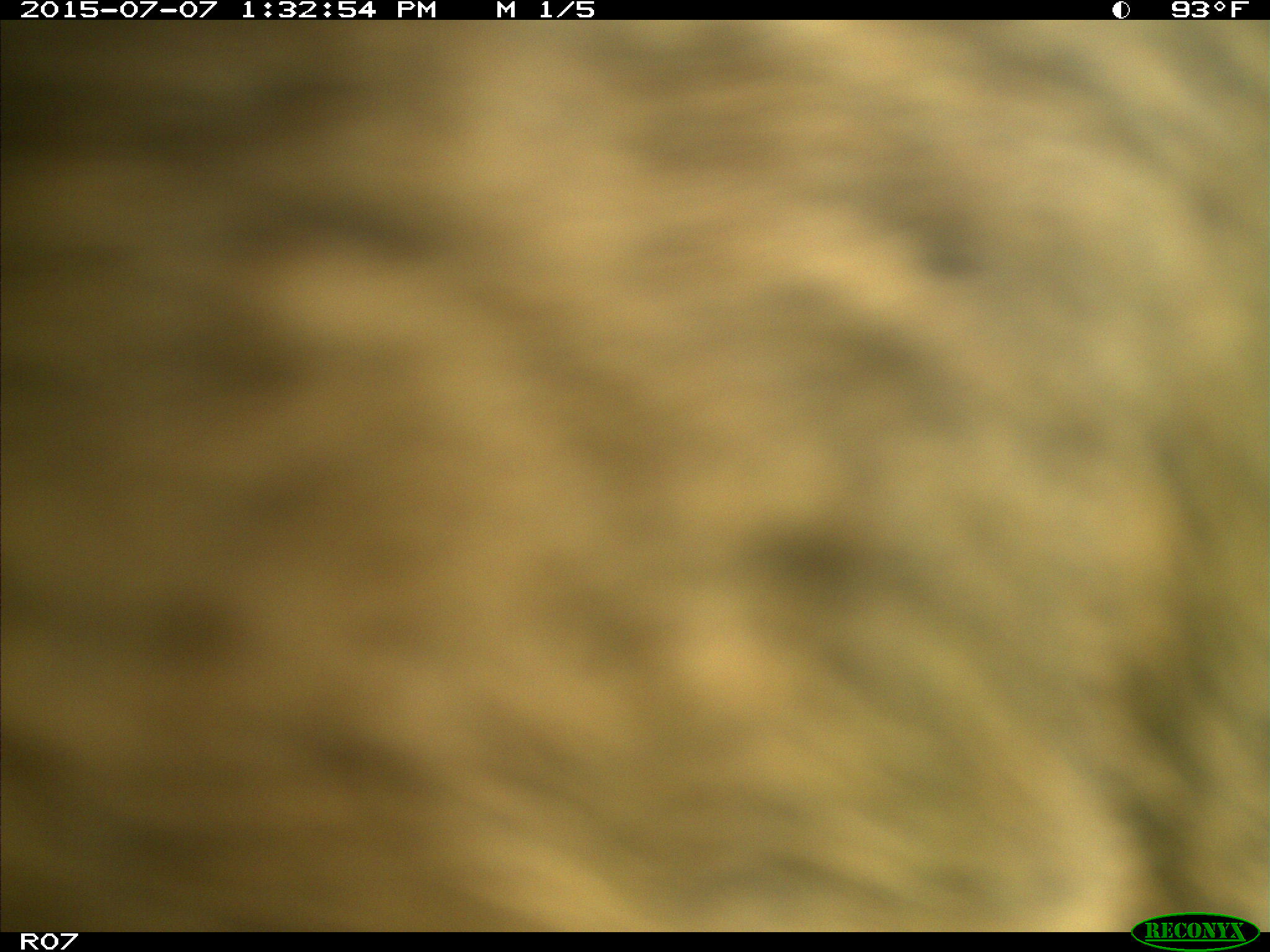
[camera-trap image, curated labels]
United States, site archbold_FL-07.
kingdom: Animalia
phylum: Chordata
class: Mammalia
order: Artiodactyla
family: Bovidae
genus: Bos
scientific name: Bos taurus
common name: domestic cow